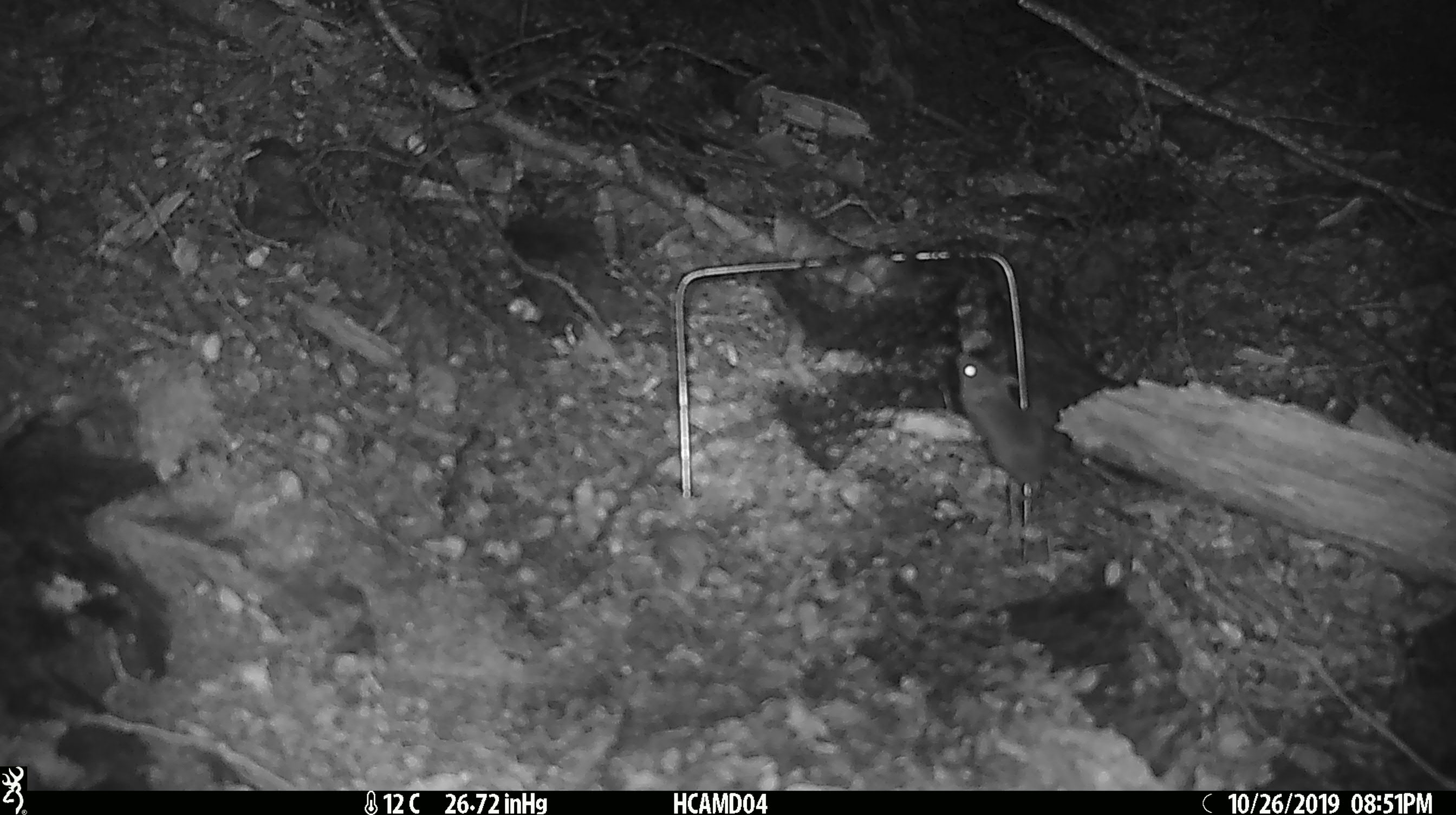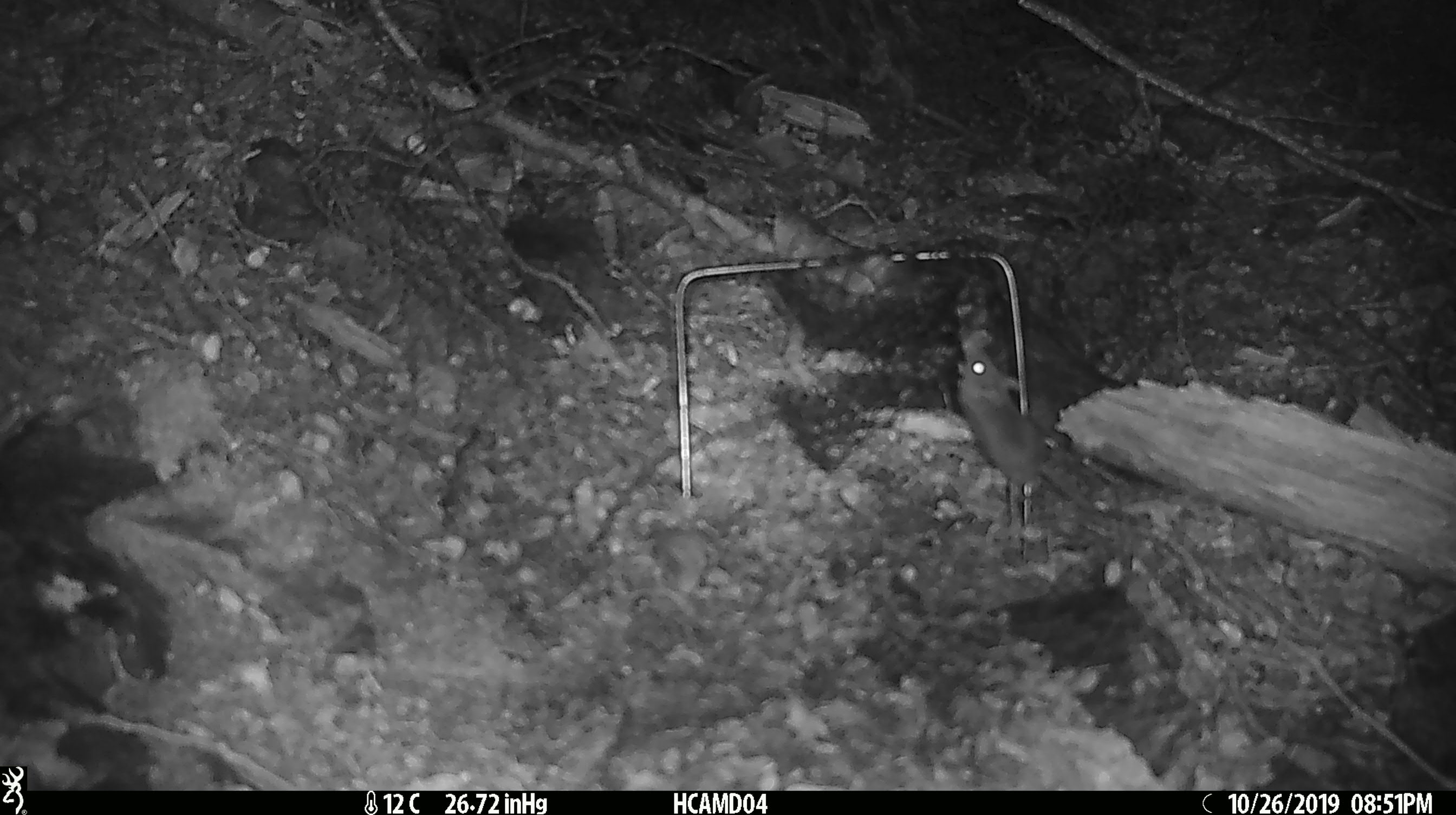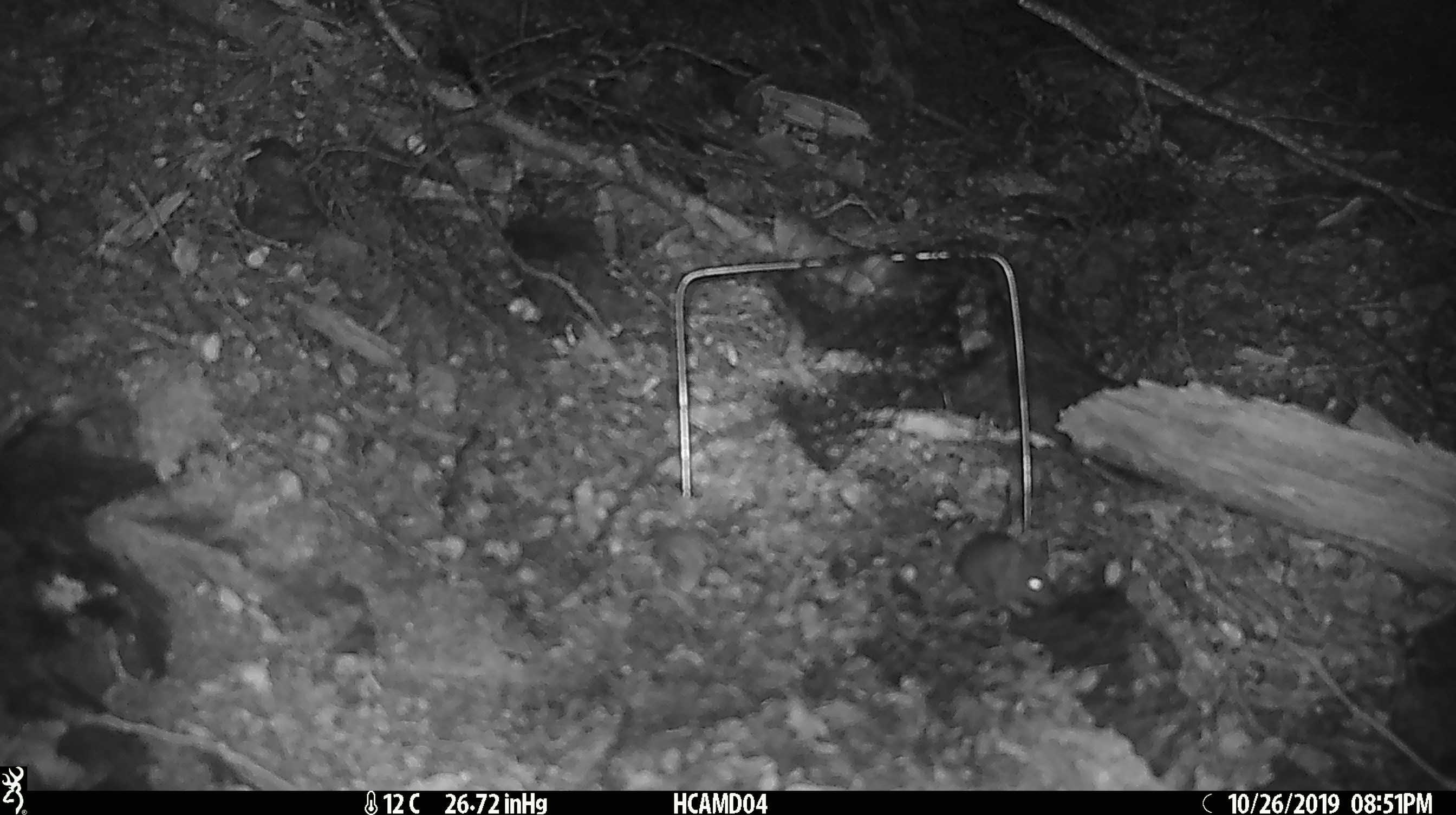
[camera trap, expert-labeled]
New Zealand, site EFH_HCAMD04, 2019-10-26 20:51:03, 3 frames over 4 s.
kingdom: Animalia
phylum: Chordata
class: Mammalia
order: Rodentia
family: Muridae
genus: Mus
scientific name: Mus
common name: mouse